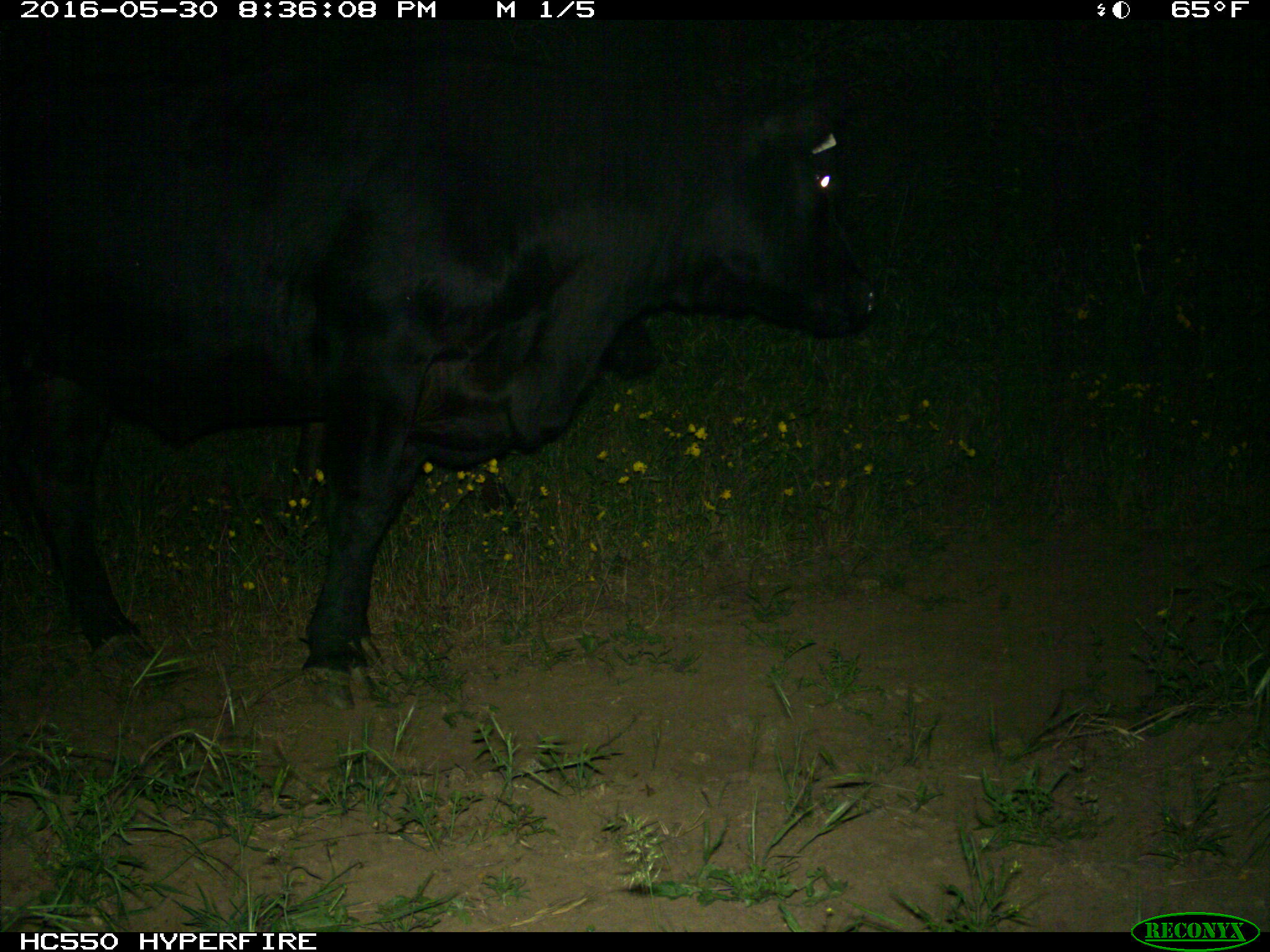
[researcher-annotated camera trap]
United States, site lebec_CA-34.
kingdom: Animalia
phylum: Chordata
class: Mammalia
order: Artiodactyla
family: Bovidae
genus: Bos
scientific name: Bos taurus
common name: domestic cow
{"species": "Bos taurus (domestic cow)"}